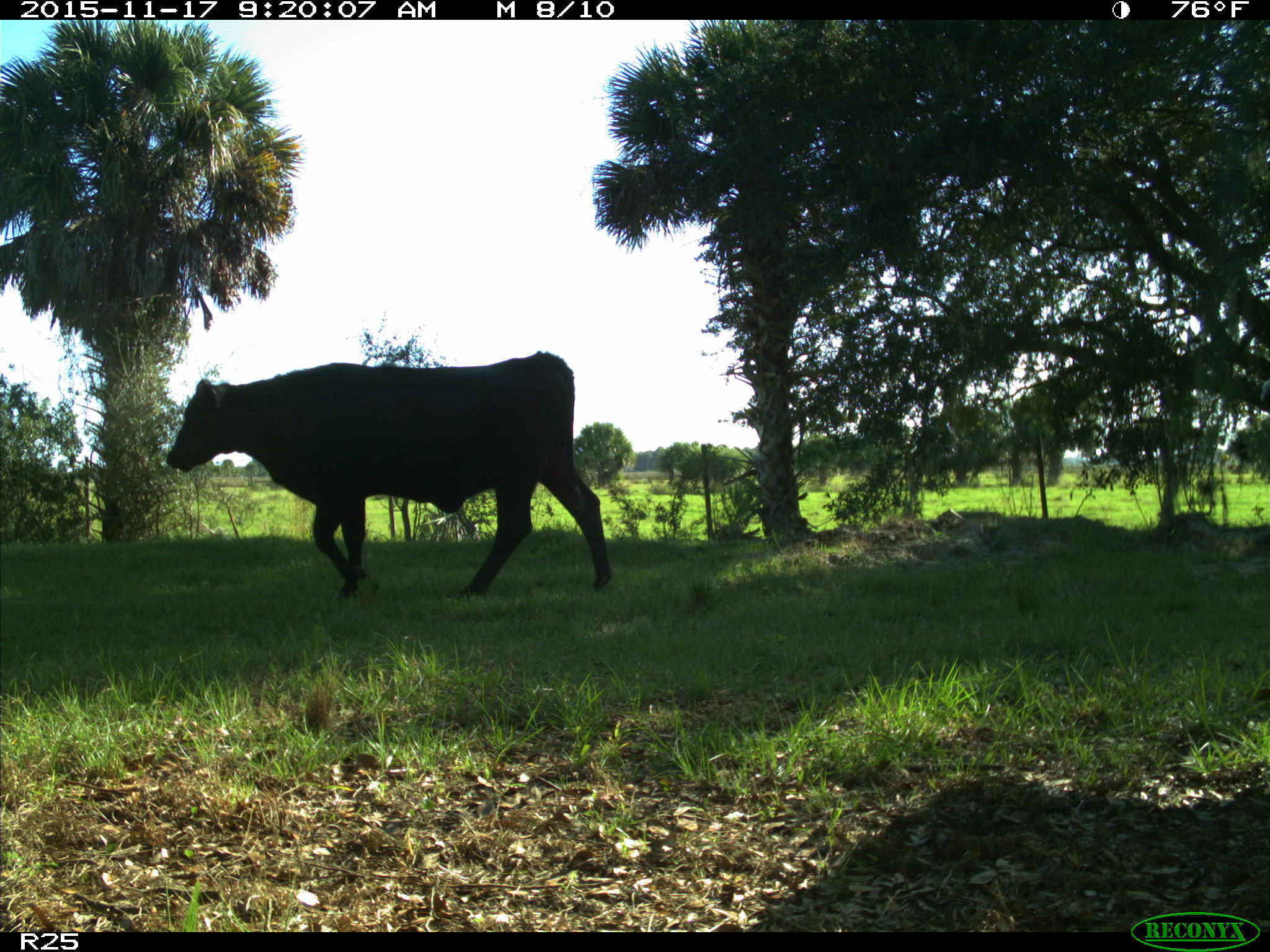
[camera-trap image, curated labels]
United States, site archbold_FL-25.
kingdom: Animalia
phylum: Chordata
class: Mammalia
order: Artiodactyla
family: Bovidae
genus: Bos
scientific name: Bos taurus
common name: domestic cow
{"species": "Bos taurus (domestic cow)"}